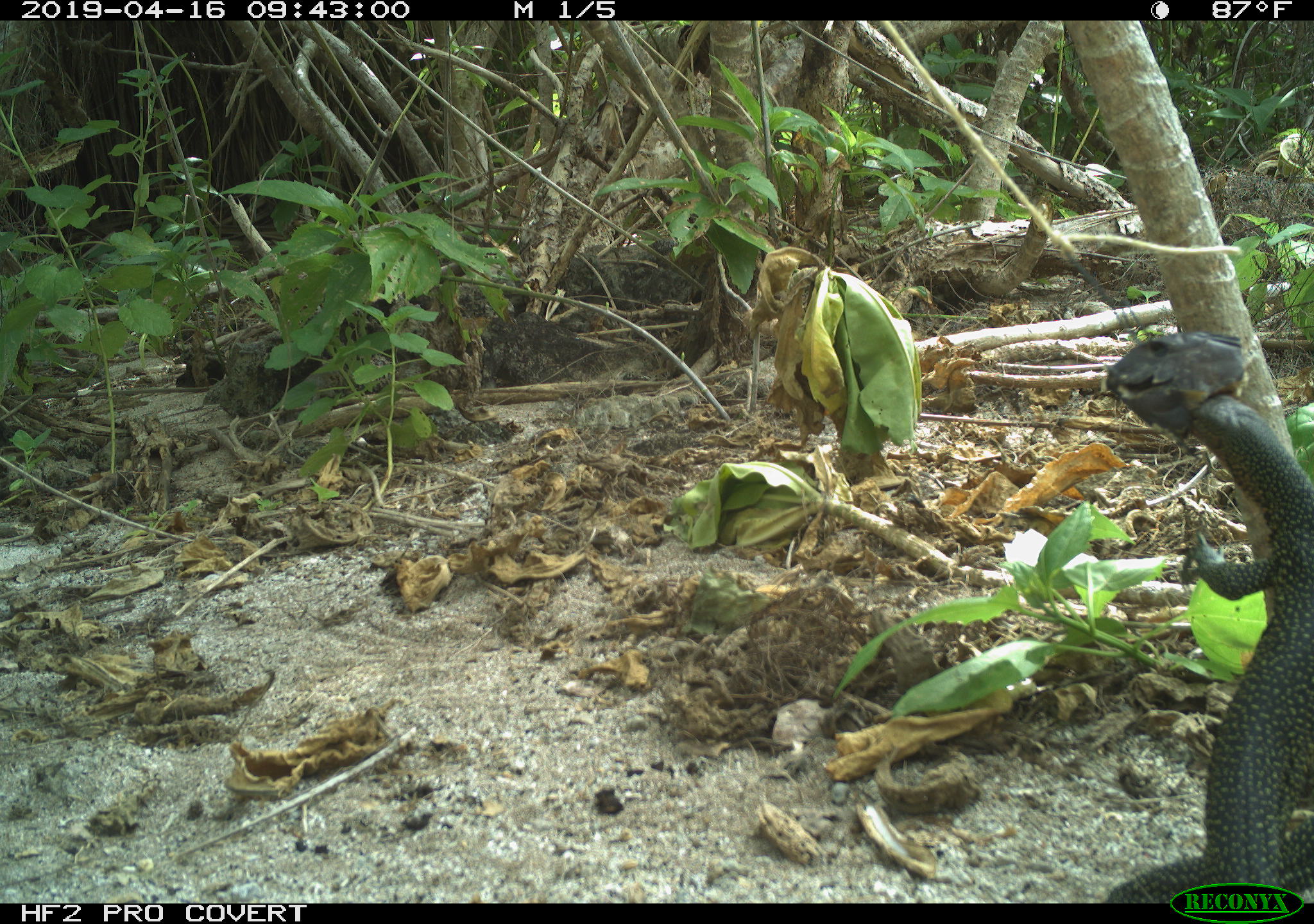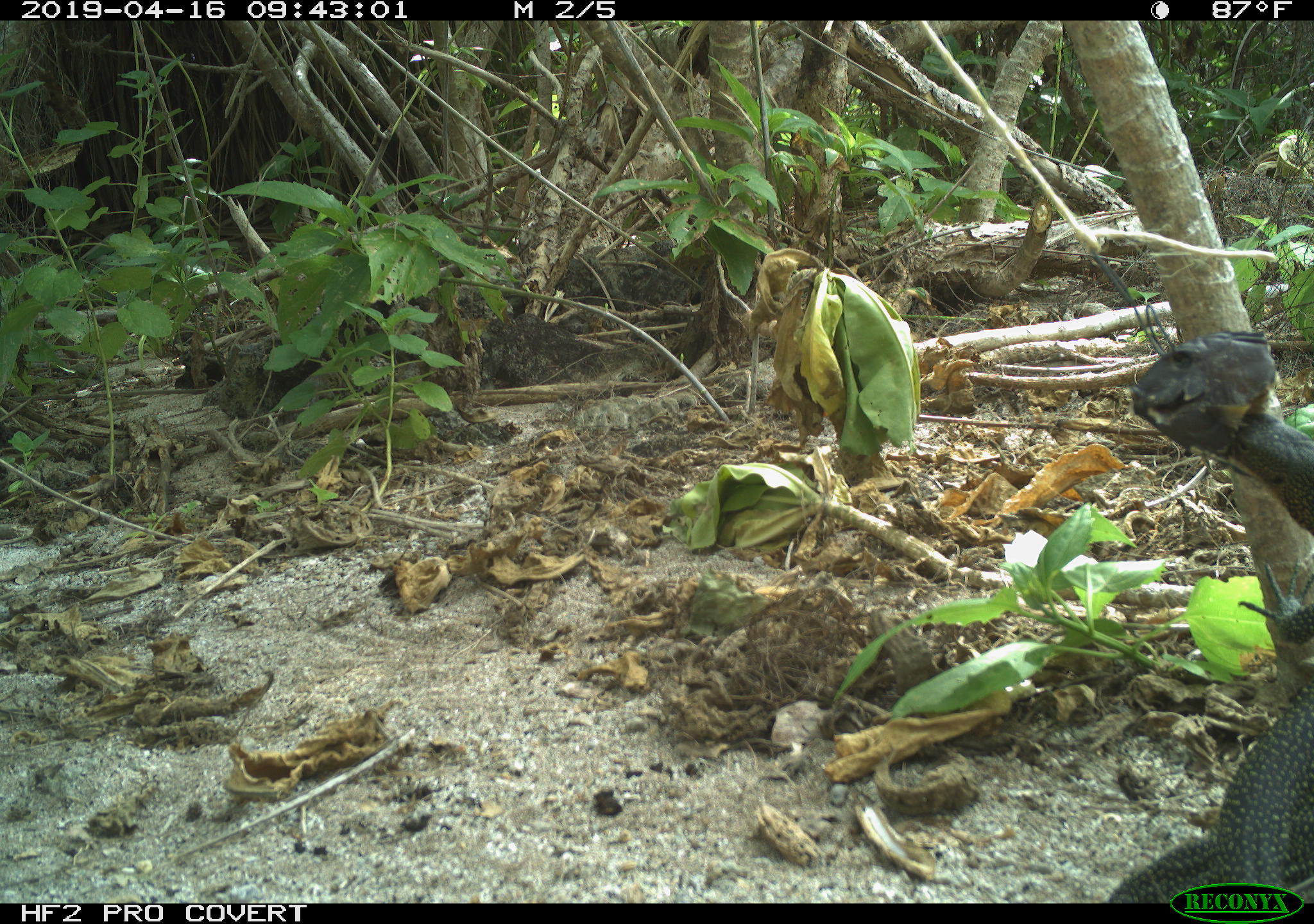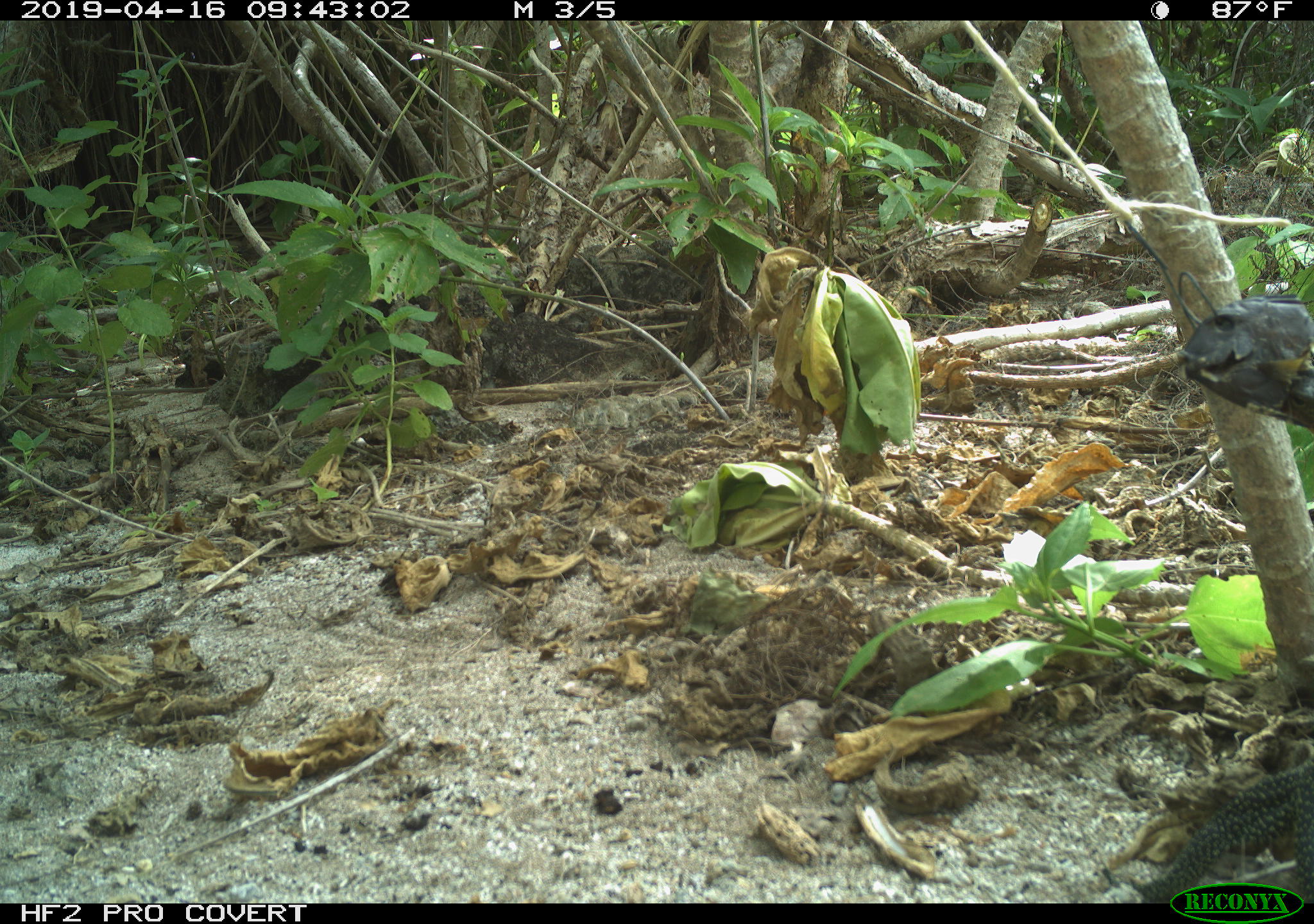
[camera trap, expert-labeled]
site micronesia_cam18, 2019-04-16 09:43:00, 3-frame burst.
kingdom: Animalia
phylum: Chordata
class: Reptilia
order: Squamata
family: Varanidae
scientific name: Varanidae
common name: monitor lizard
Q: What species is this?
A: Monitor lizard (Varanidae).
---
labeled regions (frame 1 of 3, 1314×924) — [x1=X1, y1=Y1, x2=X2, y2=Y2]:
monitor lizard: [x1=1174, y1=393, x2=1314, y2=902]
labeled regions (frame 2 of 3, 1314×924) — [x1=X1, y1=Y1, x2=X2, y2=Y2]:
monitor lizard: [x1=1113, y1=413, x2=1314, y2=895]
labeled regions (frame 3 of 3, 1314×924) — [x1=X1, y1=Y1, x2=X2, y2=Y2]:
monitor lizard: [x1=1112, y1=742, x2=1314, y2=903]